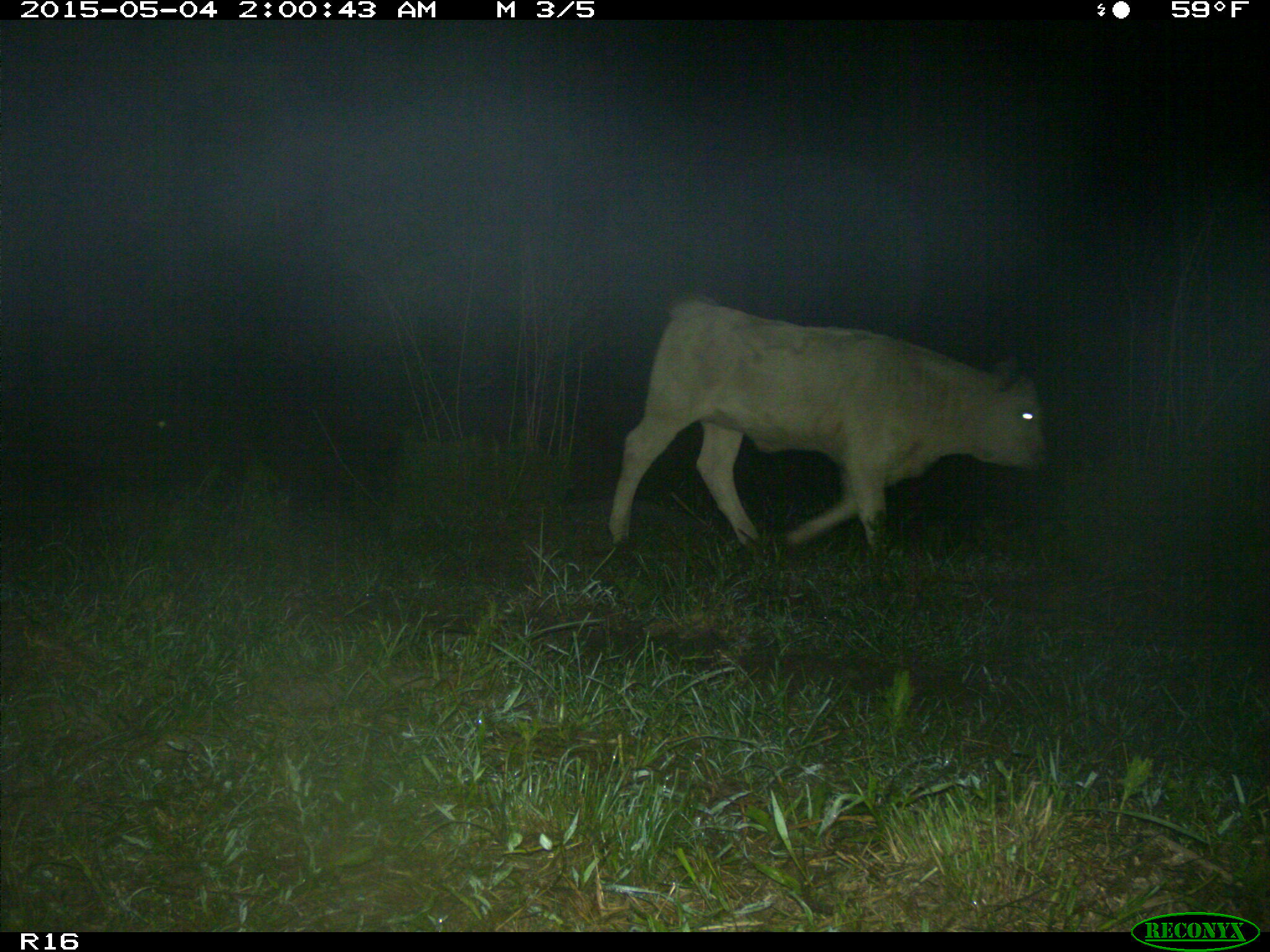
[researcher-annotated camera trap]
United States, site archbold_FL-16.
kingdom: Animalia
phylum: Chordata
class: Mammalia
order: Artiodactyla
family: Bovidae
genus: Bos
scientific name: Bos taurus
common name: domestic cow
Bos taurus (domestic cow).